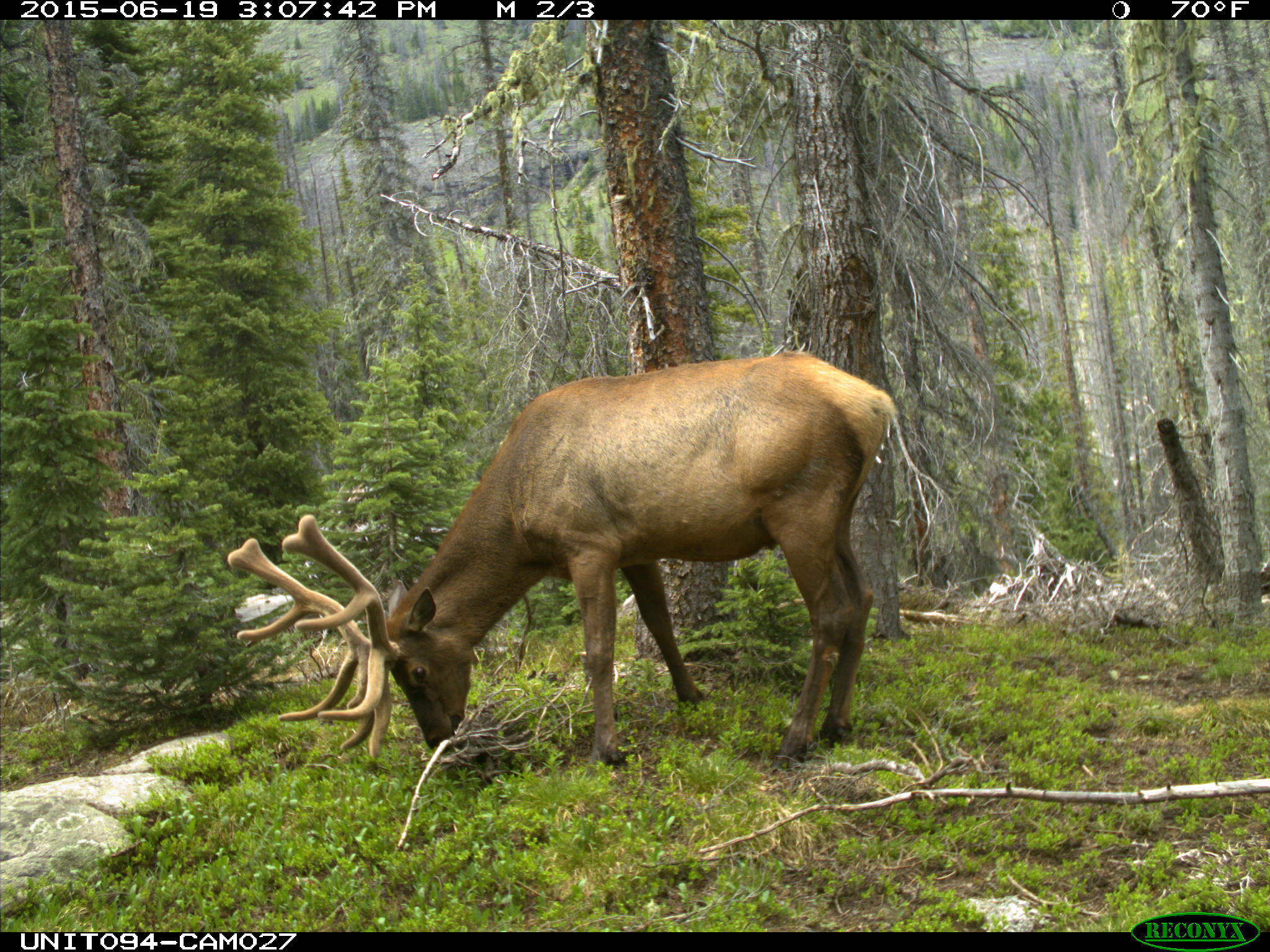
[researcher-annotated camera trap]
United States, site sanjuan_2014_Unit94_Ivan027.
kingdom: Animalia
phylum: Chordata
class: Mammalia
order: Artiodactyla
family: Cervidae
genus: Cervus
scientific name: Cervus elaphus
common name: red deer